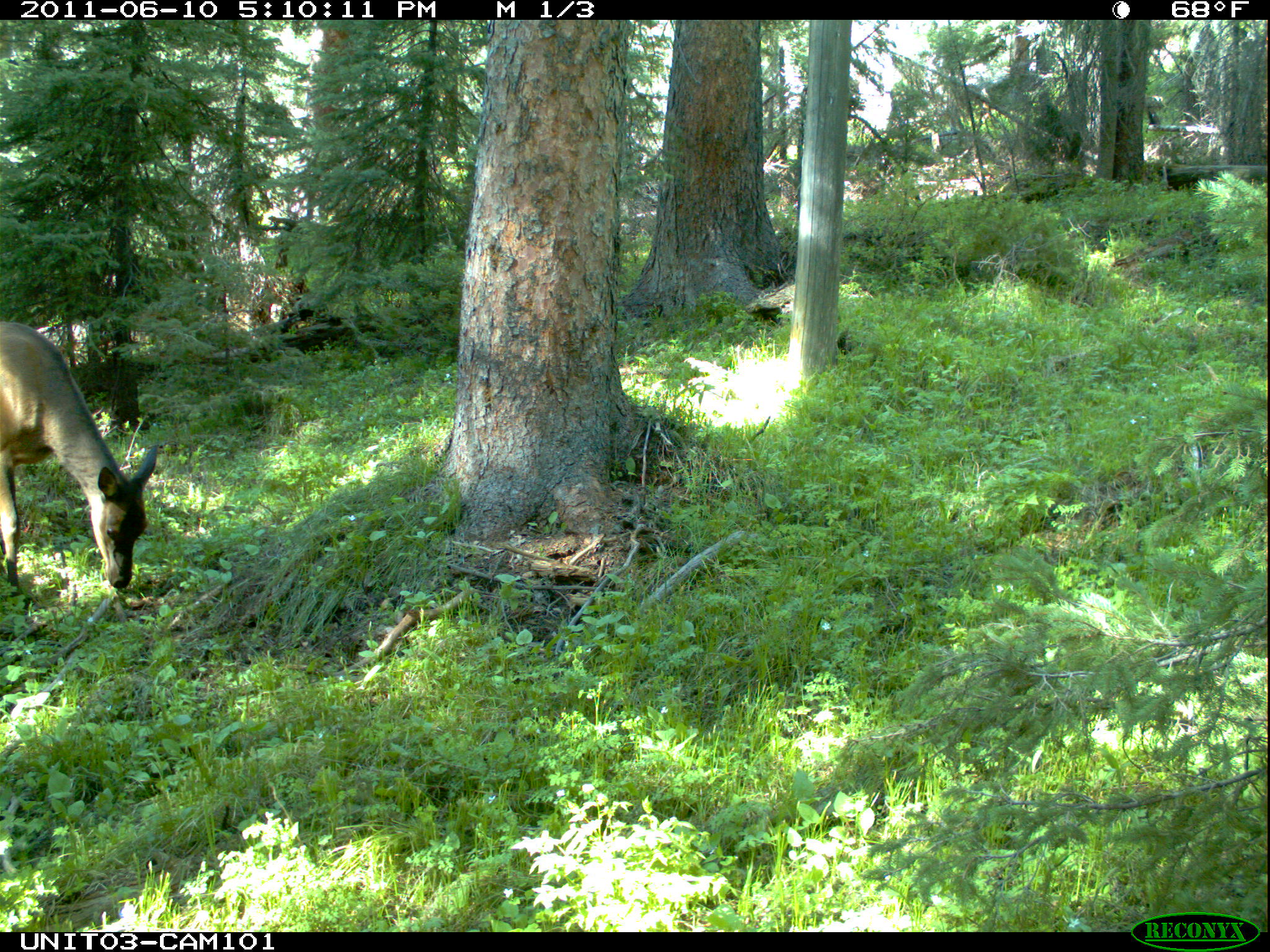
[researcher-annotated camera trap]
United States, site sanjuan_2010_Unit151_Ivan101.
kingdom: Animalia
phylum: Chordata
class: Mammalia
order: Artiodactyla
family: Cervidae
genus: Cervus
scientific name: Cervus elaphus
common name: red deer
Cervus elaphus (red deer).